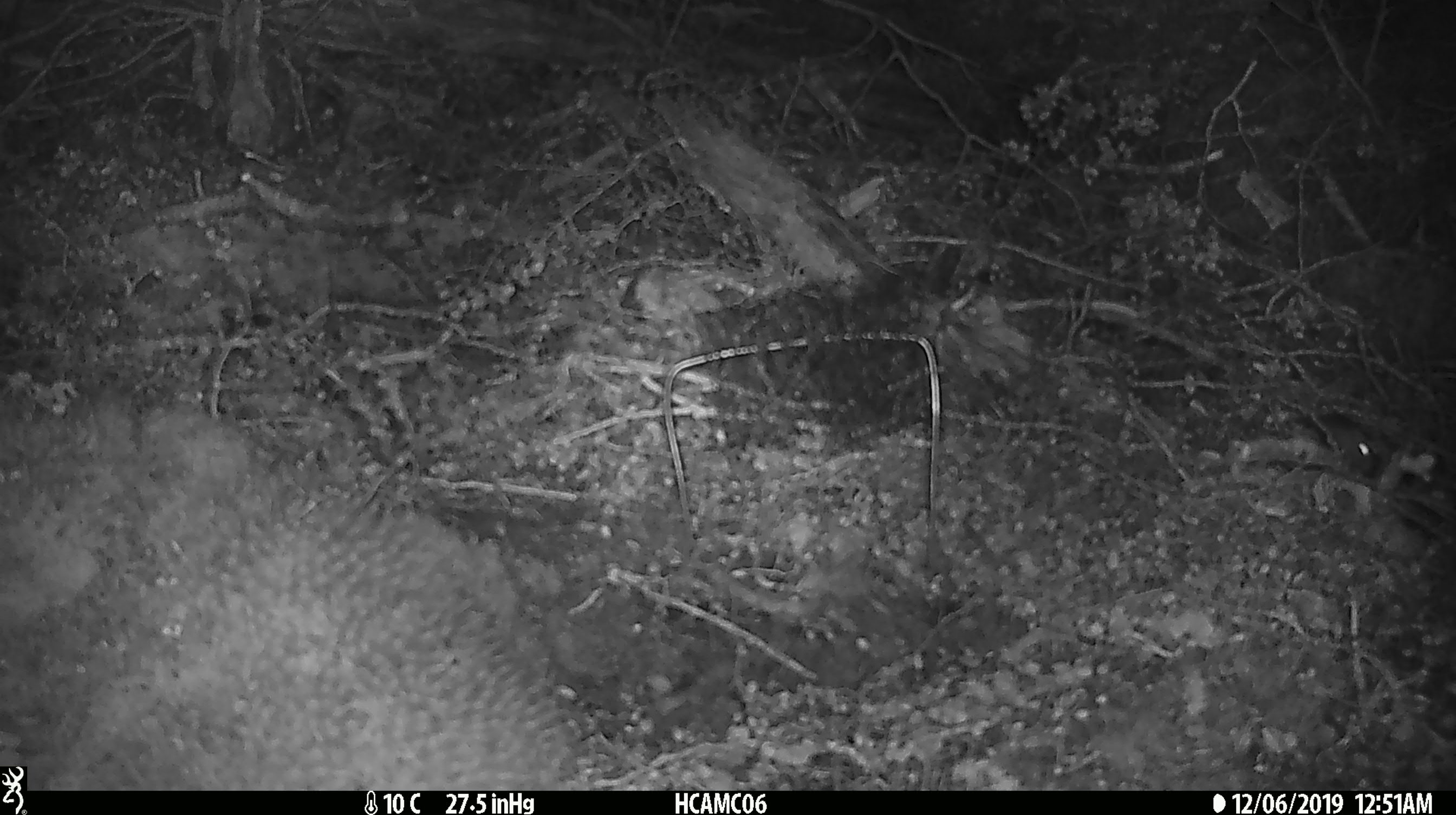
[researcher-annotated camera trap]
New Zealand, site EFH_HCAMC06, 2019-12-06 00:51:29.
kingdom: Animalia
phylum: Chordata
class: Mammalia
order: Rodentia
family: Muridae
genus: Mus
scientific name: Mus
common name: mouse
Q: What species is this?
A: Mouse (Mus).